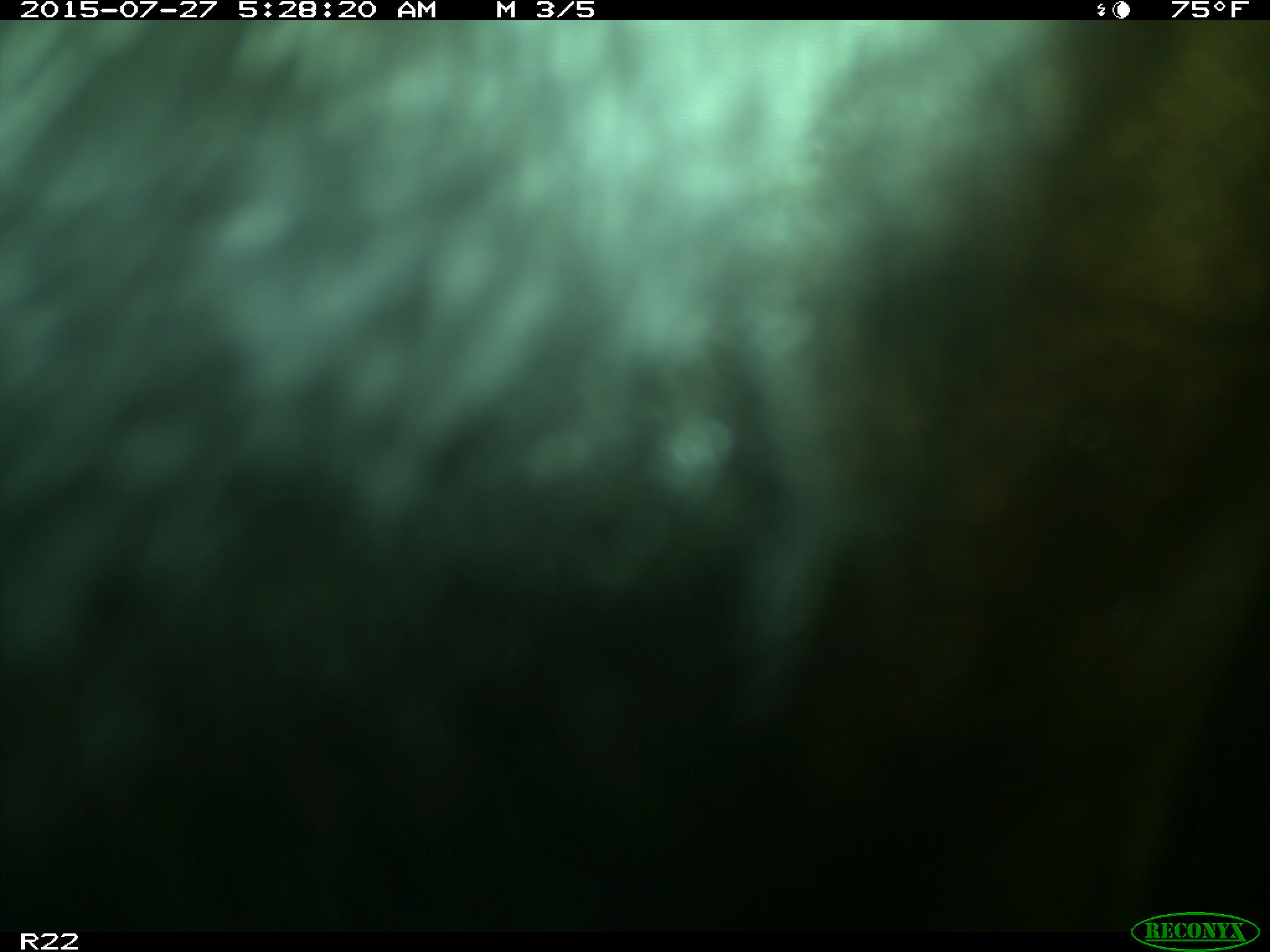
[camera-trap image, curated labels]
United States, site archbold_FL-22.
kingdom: Animalia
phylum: Chordata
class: Mammalia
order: Artiodactyla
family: Bovidae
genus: Bos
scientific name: Bos taurus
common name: domestic cow